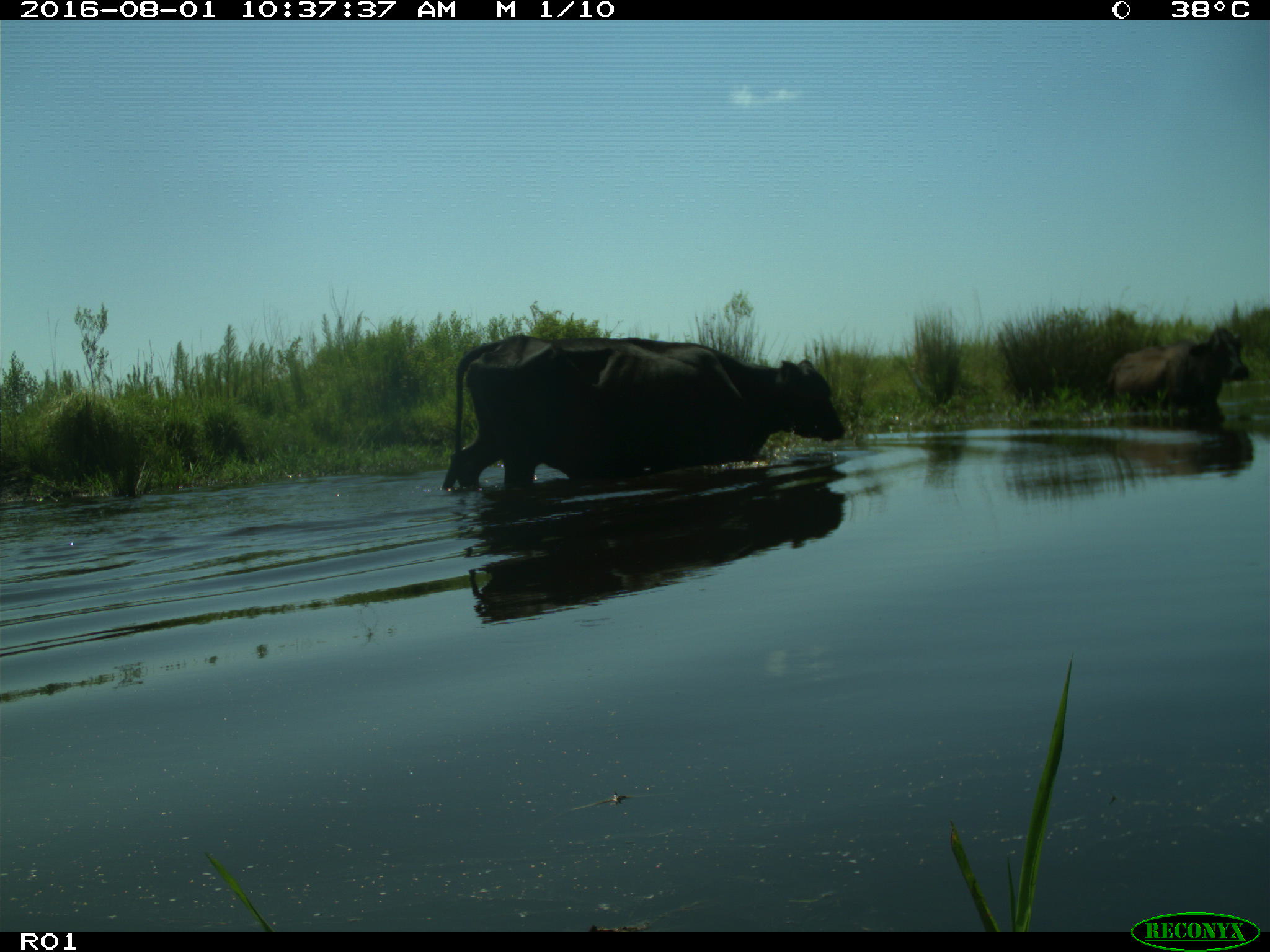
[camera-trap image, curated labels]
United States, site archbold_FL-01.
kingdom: Animalia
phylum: Chordata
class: Mammalia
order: Artiodactyla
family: Bovidae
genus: Bos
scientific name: Bos taurus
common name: domestic cow